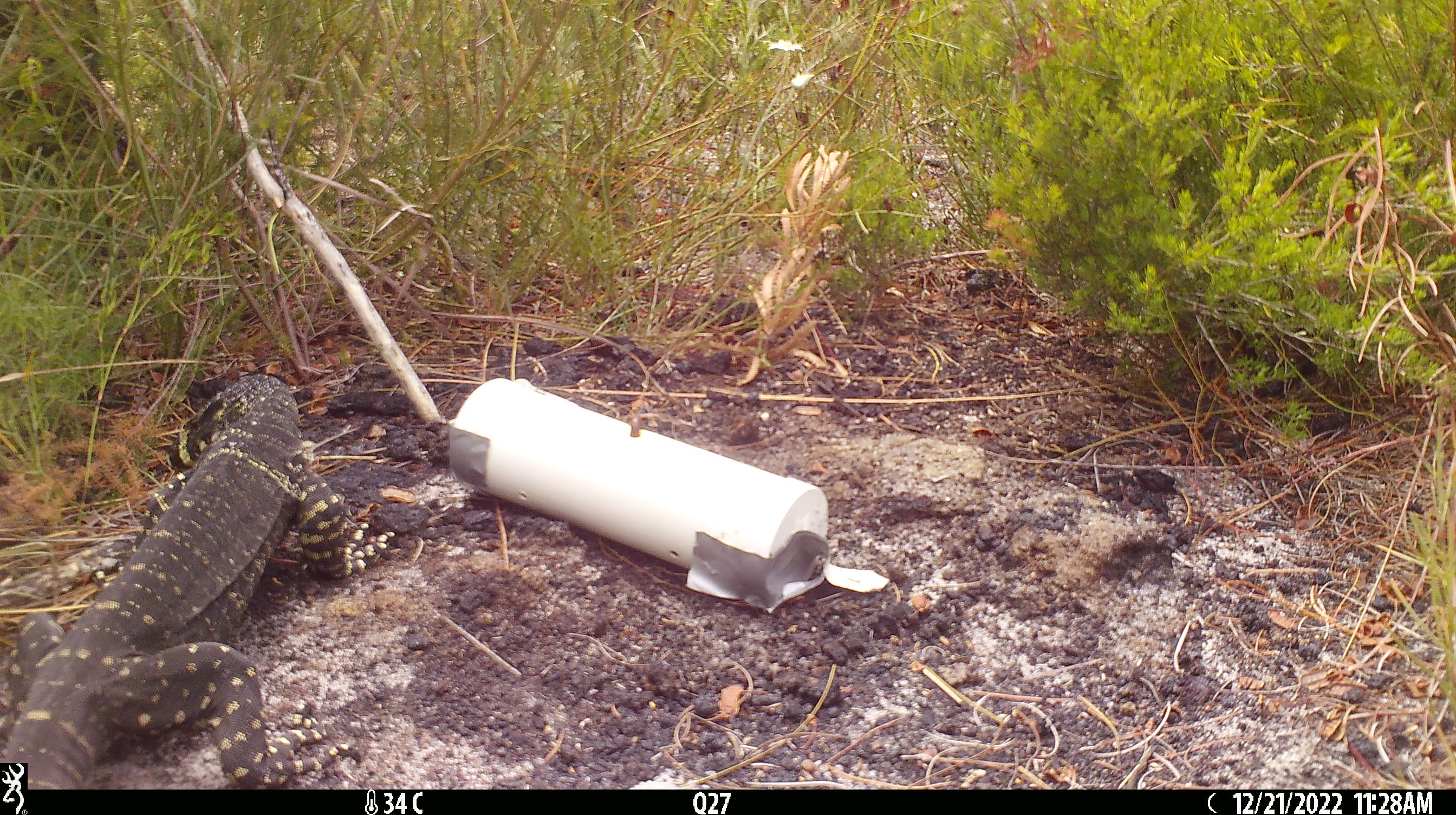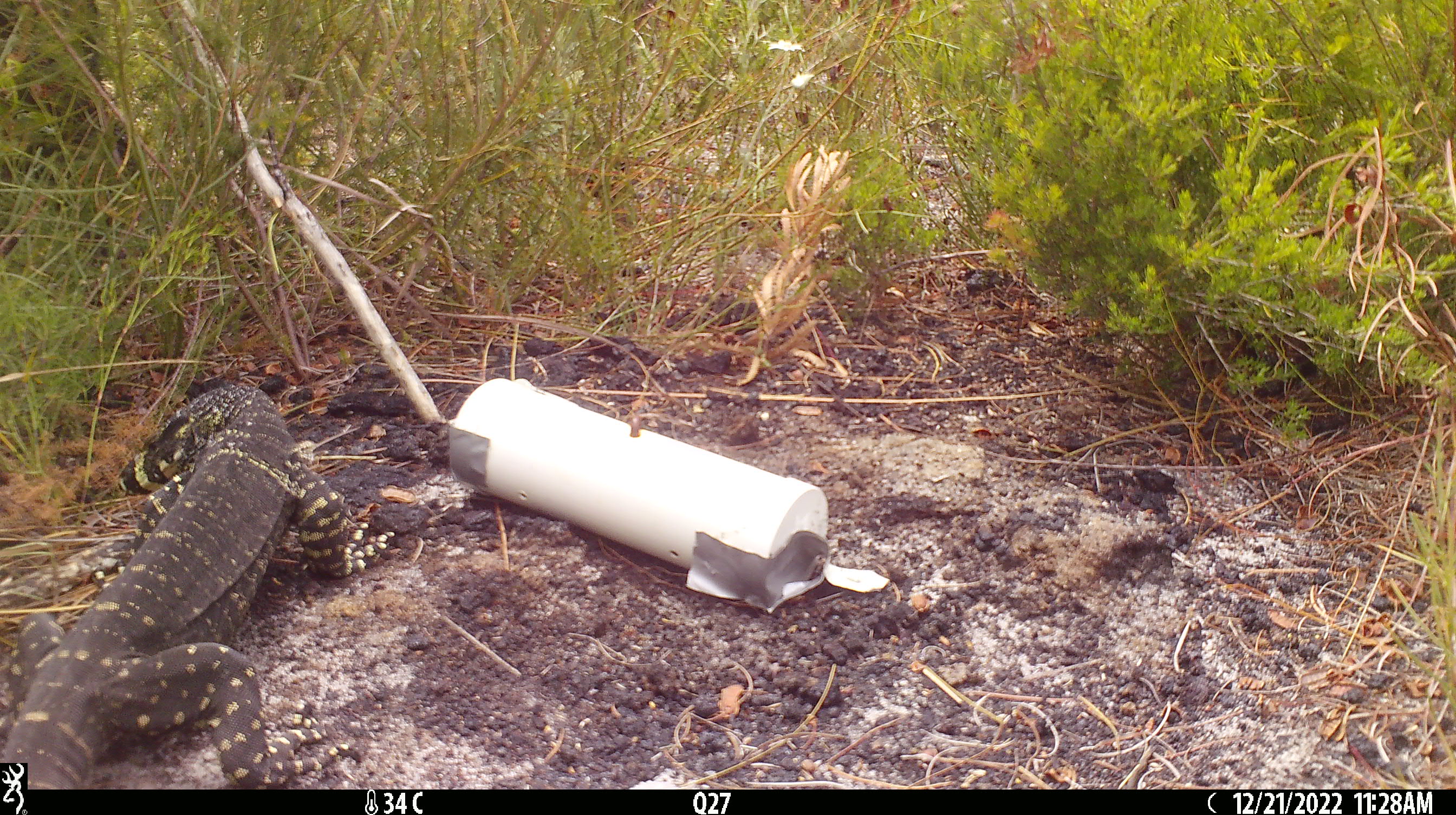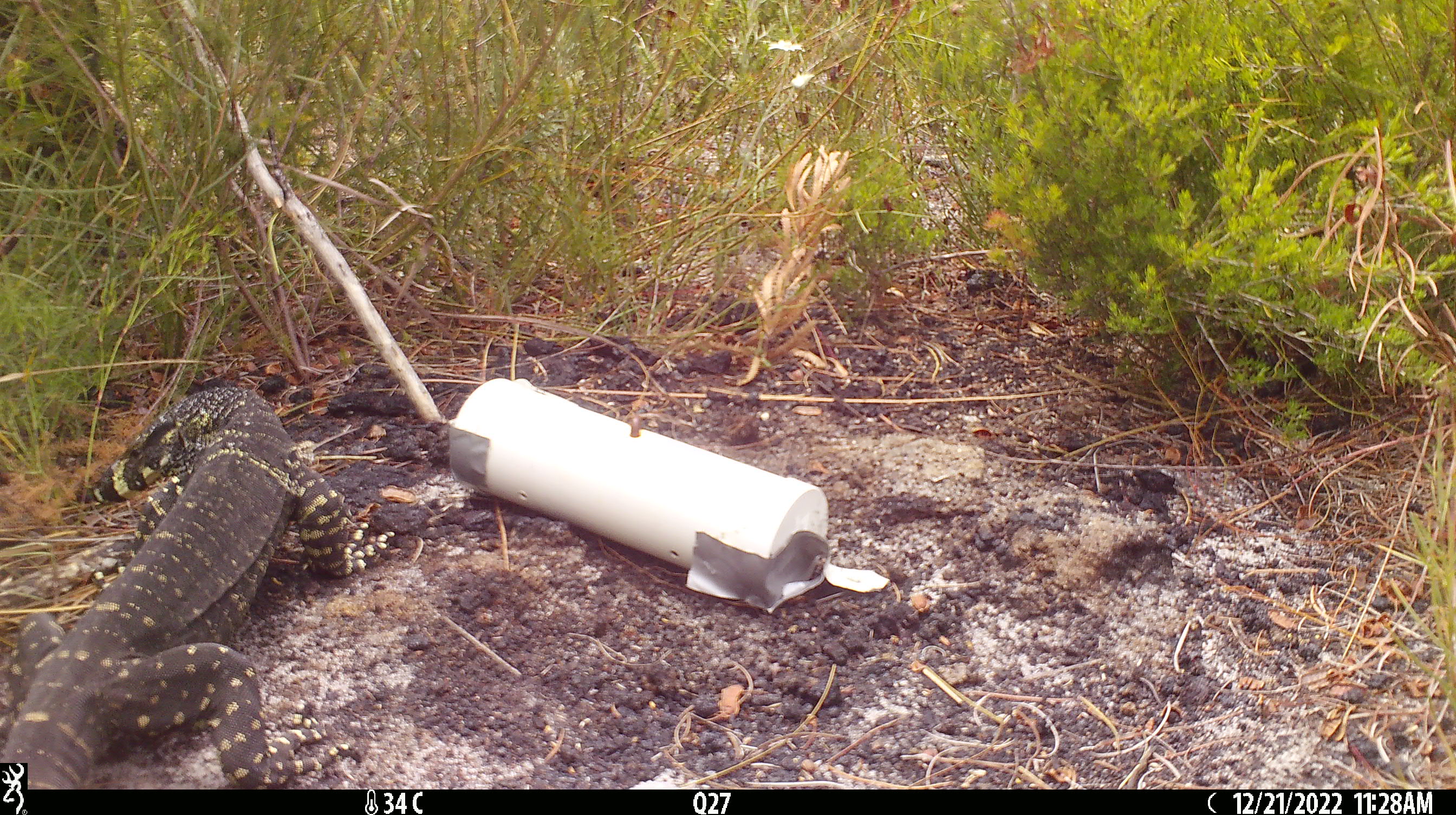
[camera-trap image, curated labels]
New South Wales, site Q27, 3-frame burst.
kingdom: Animalia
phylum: Chordata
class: Reptilia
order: Squamata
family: Varanidae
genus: Varanus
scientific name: Varanus varius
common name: lace monitor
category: goanna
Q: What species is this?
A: Goanna (lace monitor) (Varanus varius).